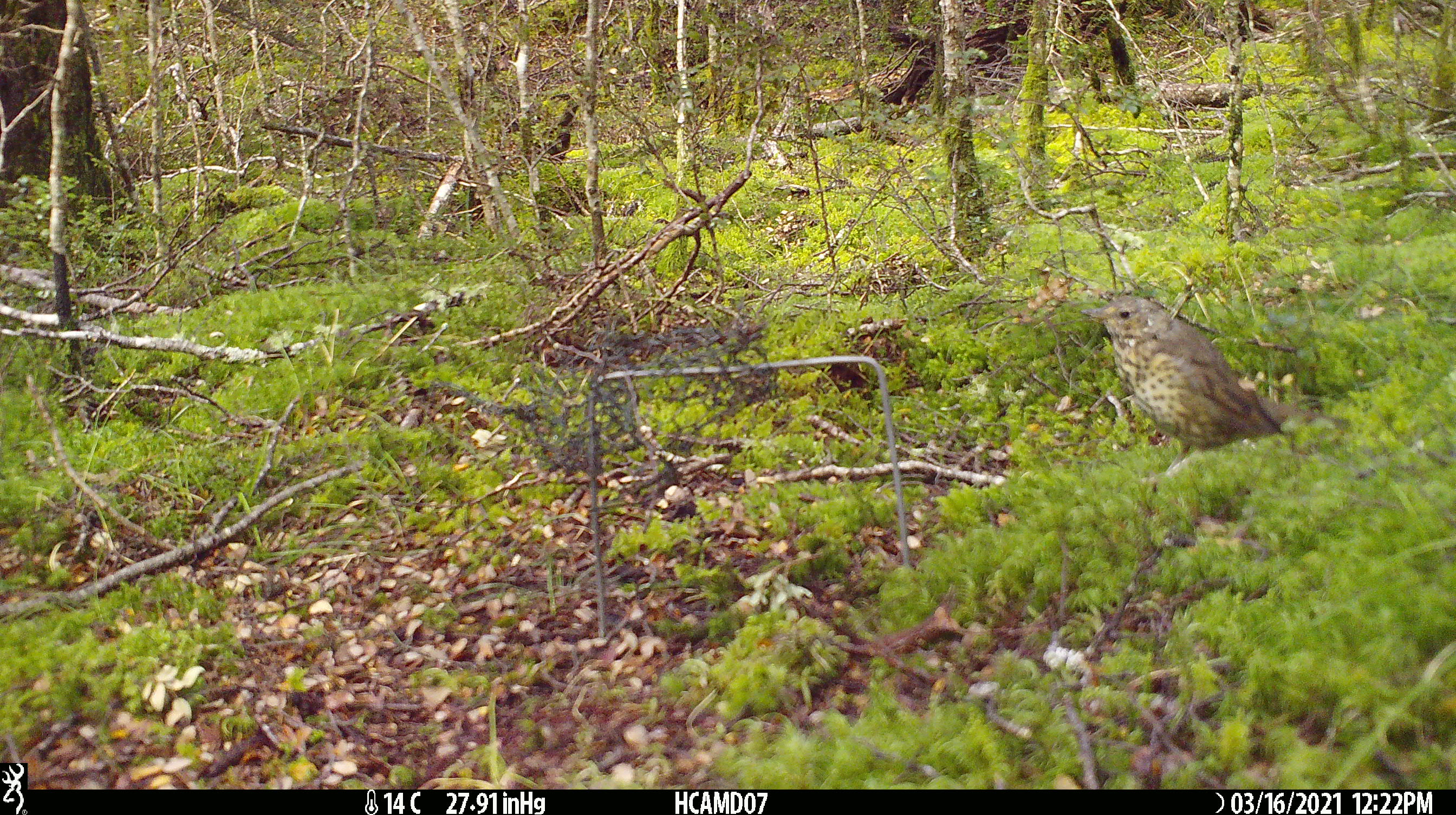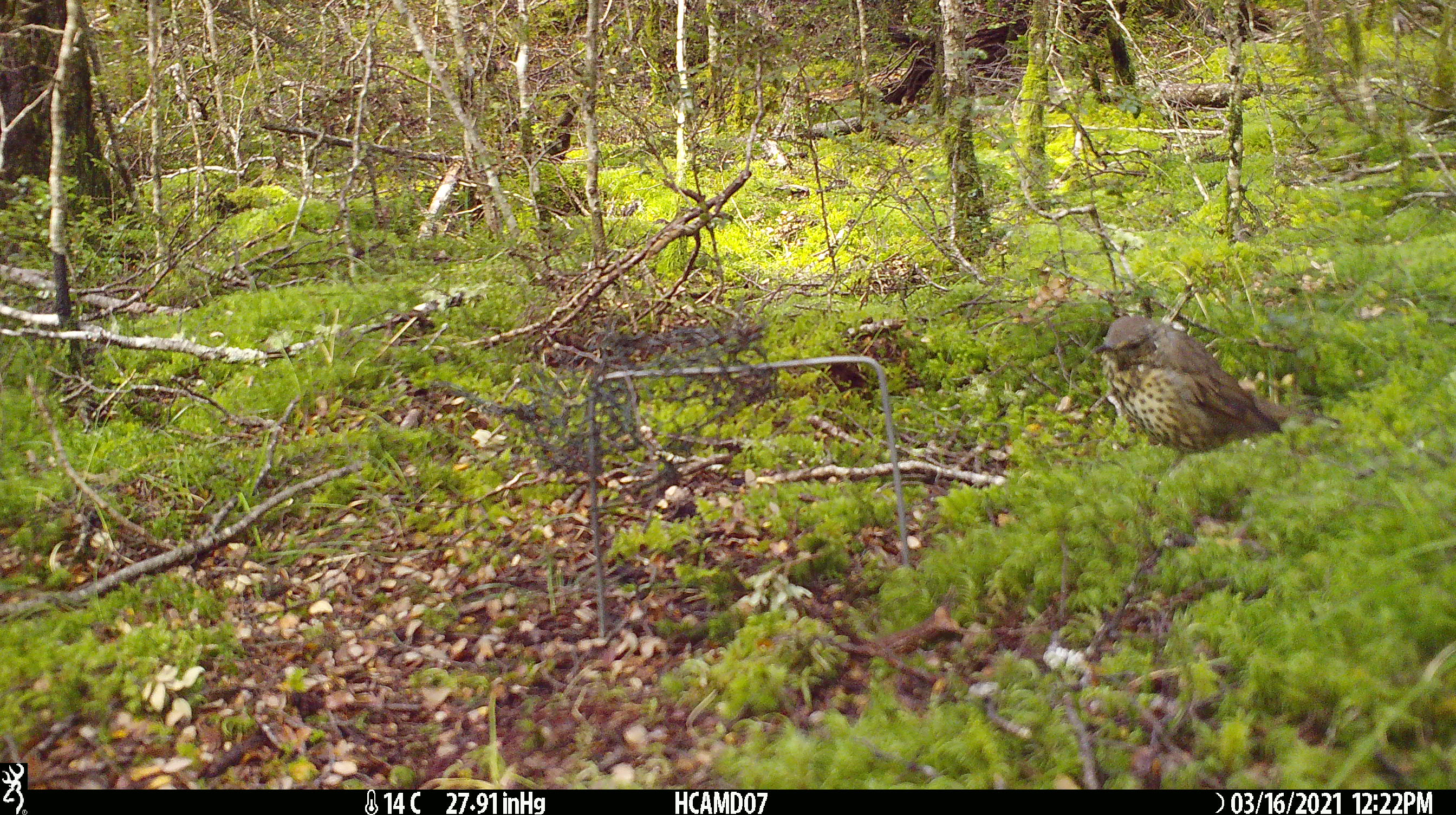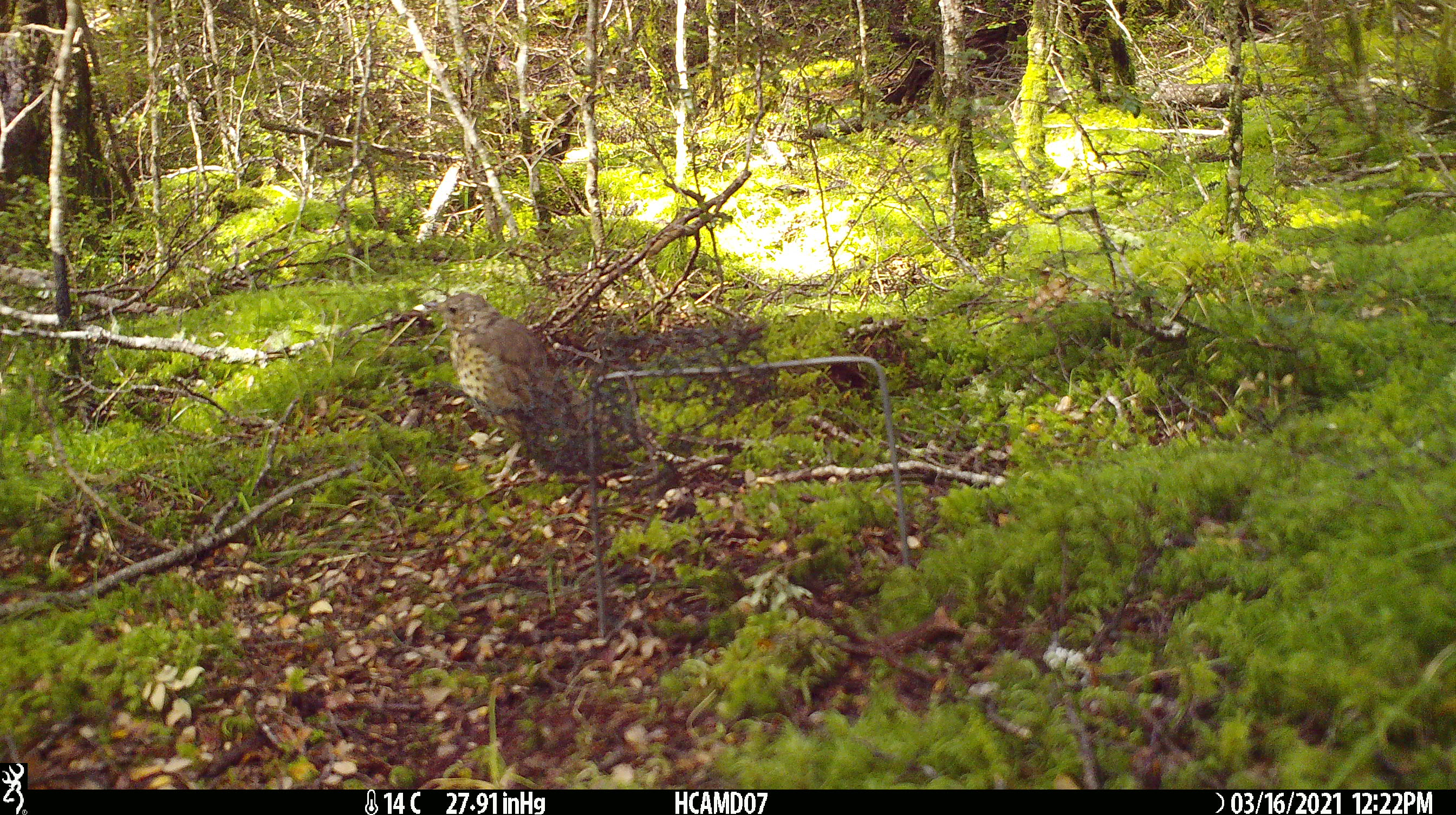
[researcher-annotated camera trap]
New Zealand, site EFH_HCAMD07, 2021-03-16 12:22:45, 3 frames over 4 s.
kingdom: Animalia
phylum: Chordata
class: Aves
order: Passeriformes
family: Turdidae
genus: Turdus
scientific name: Turdus philomelos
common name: song thrush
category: thrush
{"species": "thrush (song thrush) (Turdus philomelos)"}